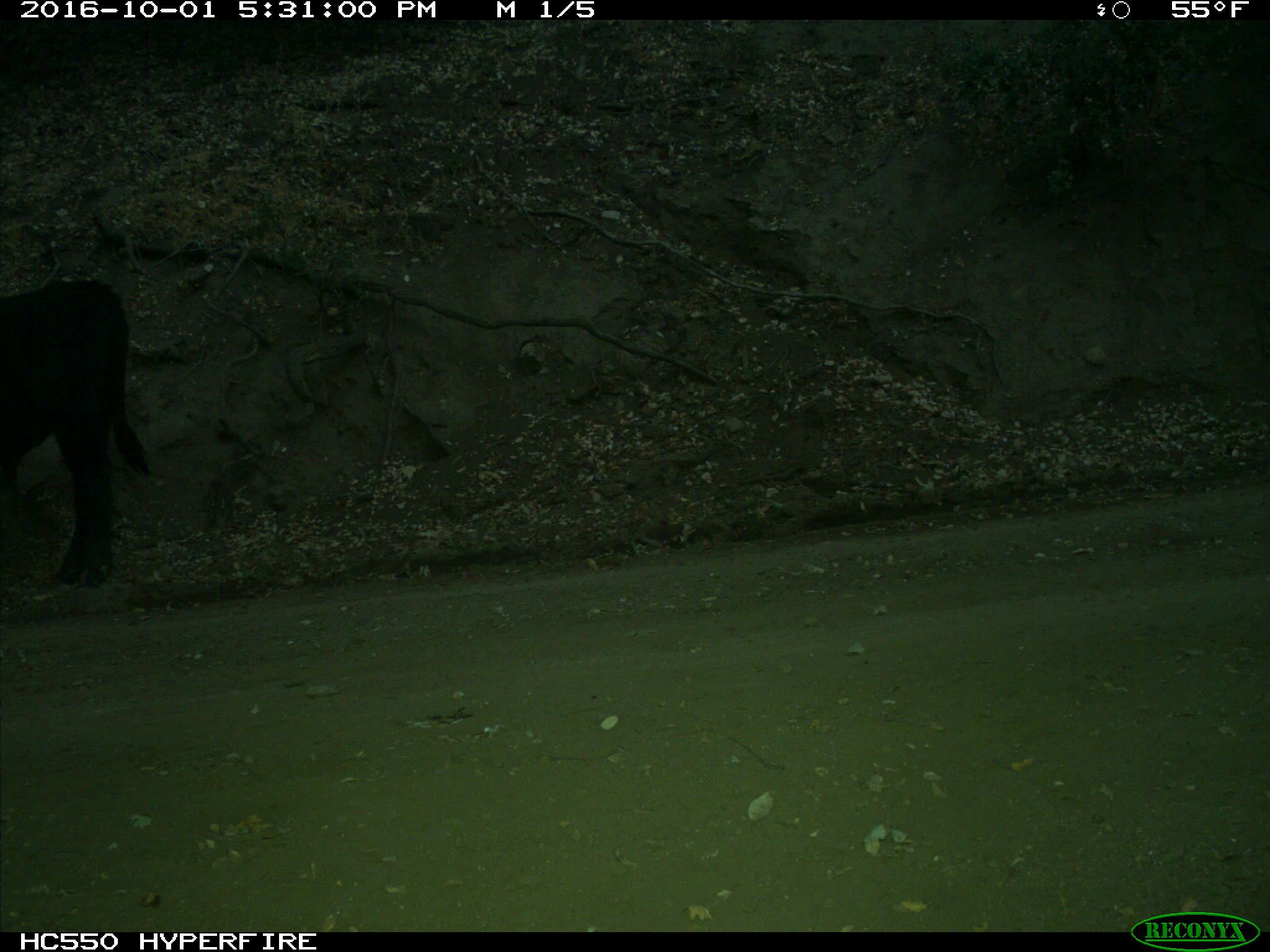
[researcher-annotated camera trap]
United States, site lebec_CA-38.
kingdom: Animalia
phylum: Chordata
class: Mammalia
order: Artiodactyla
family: Bovidae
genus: Bos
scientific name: Bos taurus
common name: domestic cow